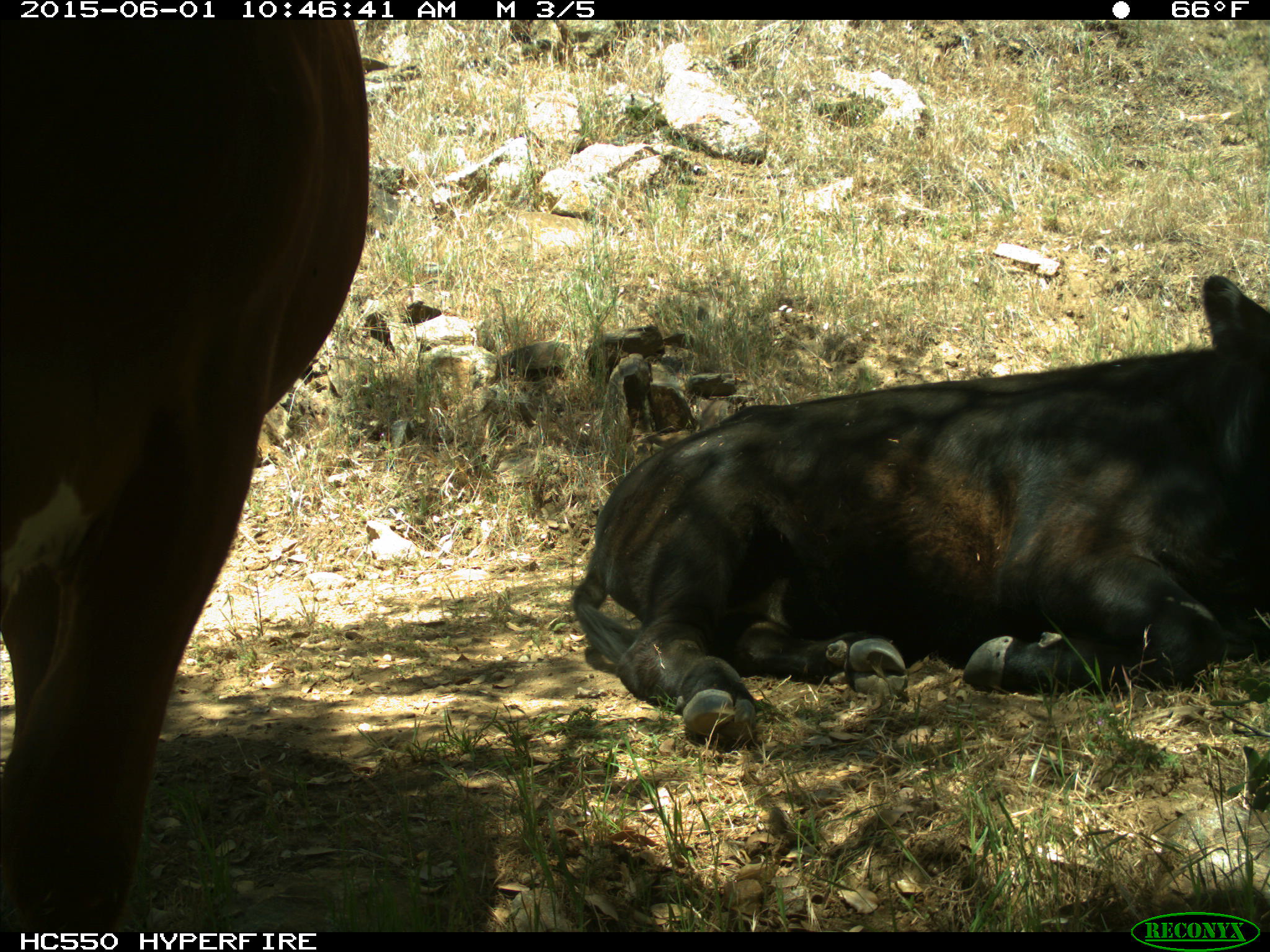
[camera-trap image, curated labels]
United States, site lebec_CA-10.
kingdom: Animalia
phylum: Chordata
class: Mammalia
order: Artiodactyla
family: Bovidae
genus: Bos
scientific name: Bos taurus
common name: domestic cow